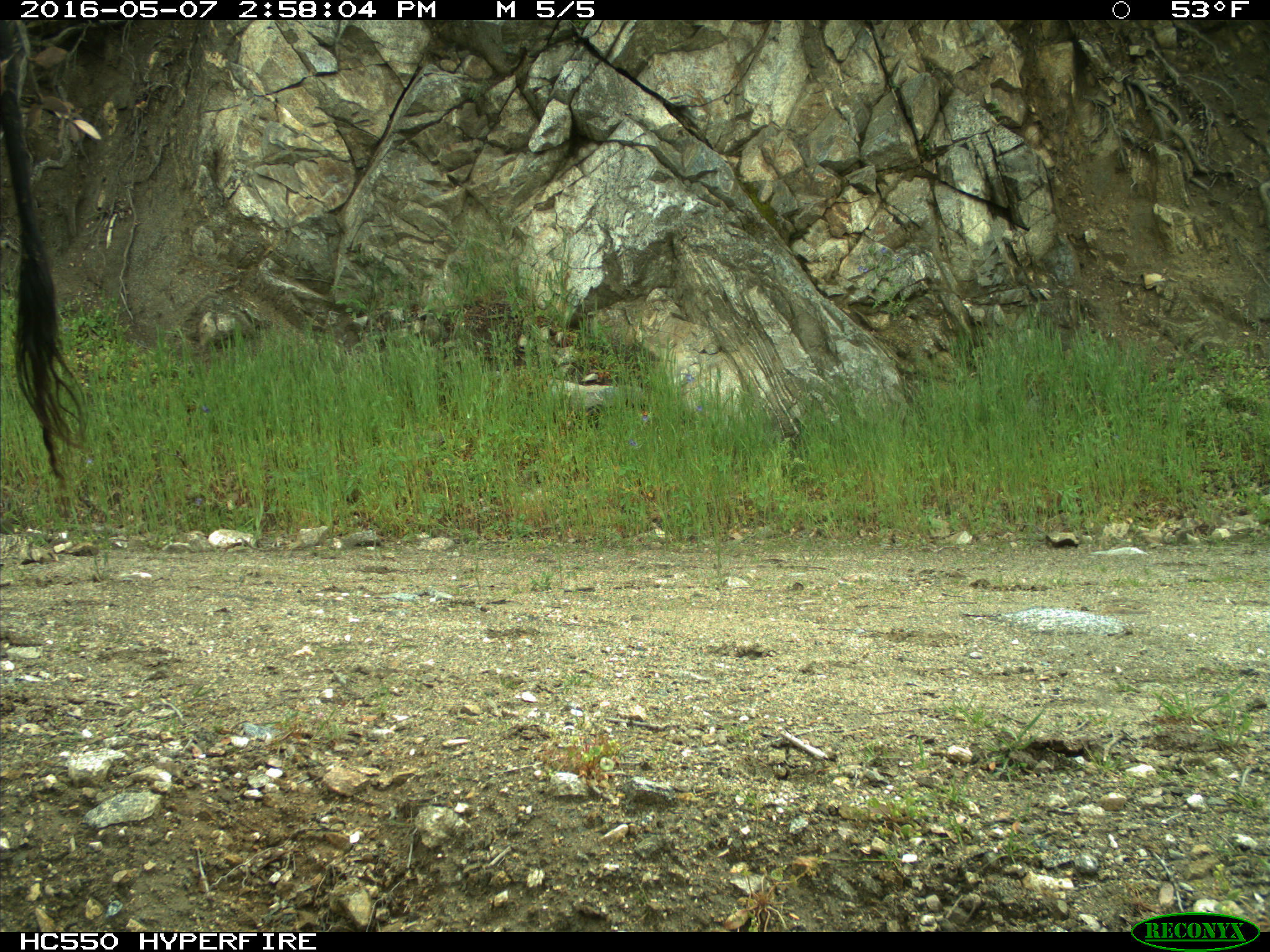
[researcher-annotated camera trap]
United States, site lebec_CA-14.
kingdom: Animalia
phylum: Chordata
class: Mammalia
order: Artiodactyla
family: Bovidae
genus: Bos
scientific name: Bos taurus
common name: domestic cow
Bos taurus (domestic cow).